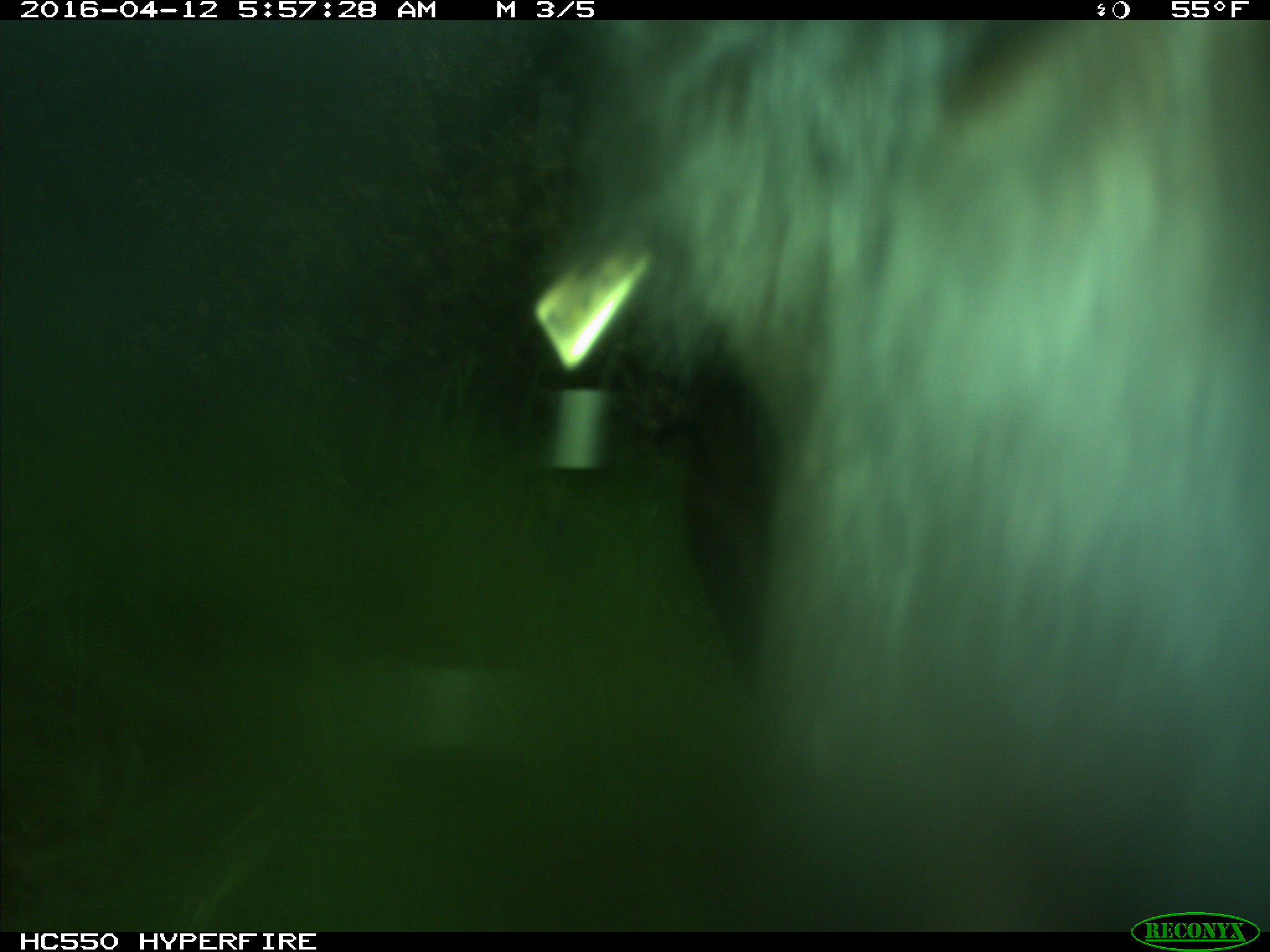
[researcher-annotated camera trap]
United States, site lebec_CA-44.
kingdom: Animalia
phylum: Chordata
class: Mammalia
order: Artiodactyla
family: Bovidae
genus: Bos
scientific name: Bos taurus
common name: domestic cow